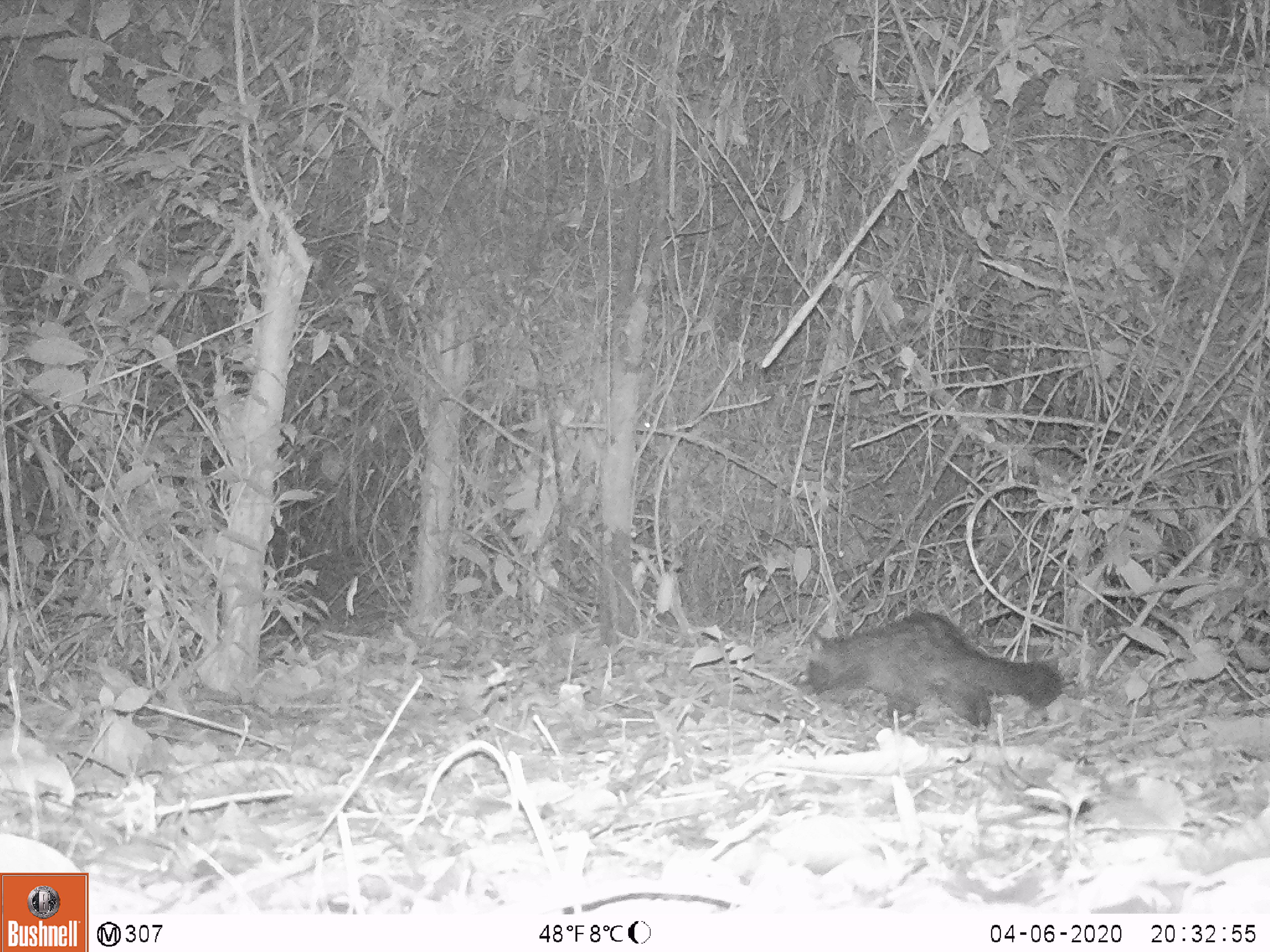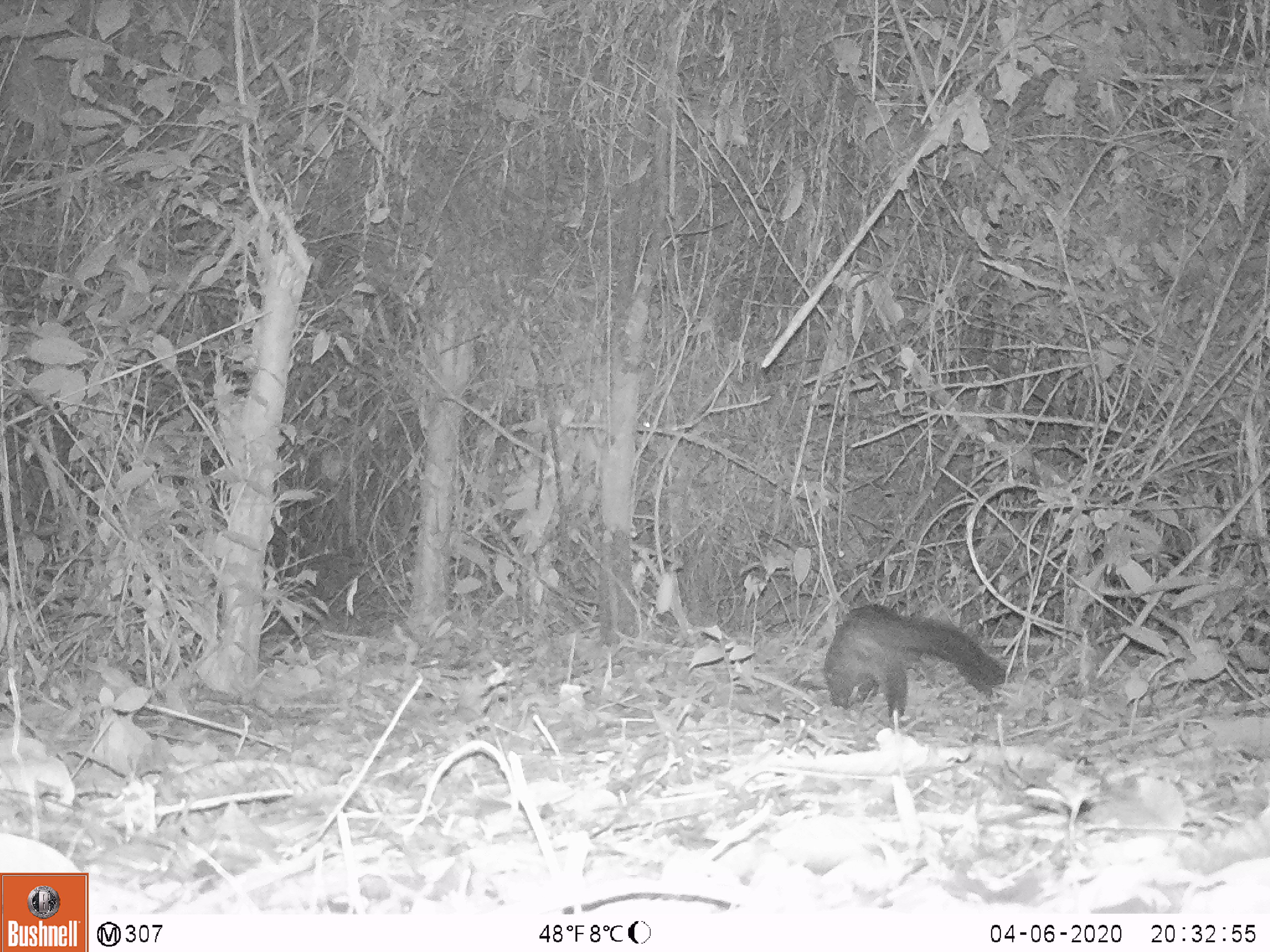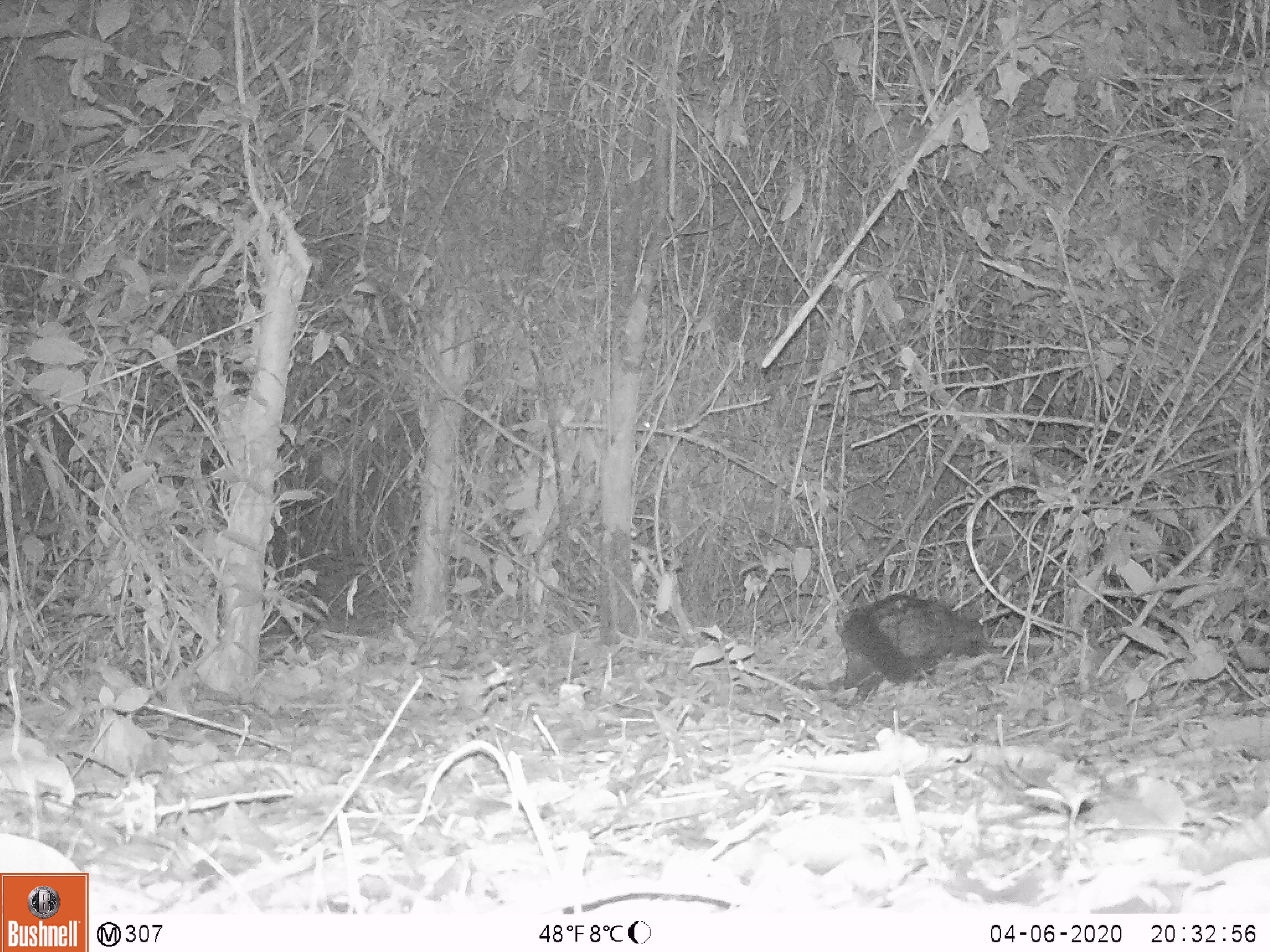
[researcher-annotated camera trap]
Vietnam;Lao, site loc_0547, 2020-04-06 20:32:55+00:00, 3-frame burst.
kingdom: Animalia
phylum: Chordata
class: Mammalia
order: Carnivora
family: Viverridae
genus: Paradoxurus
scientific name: Paradoxurus hermaphroditus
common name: common palm civet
Common palm civet (Paradoxurus hermaphroditus). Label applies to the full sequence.